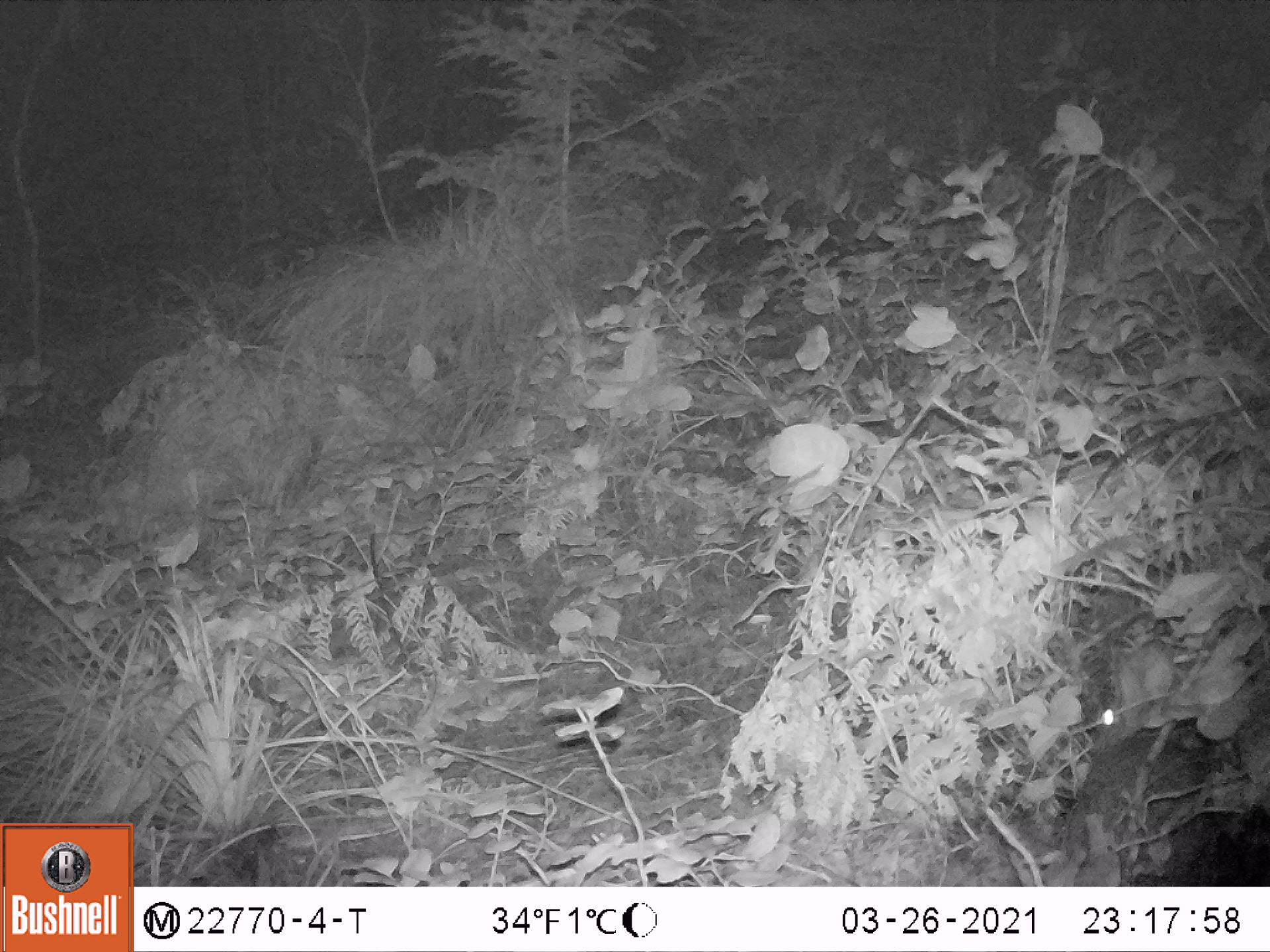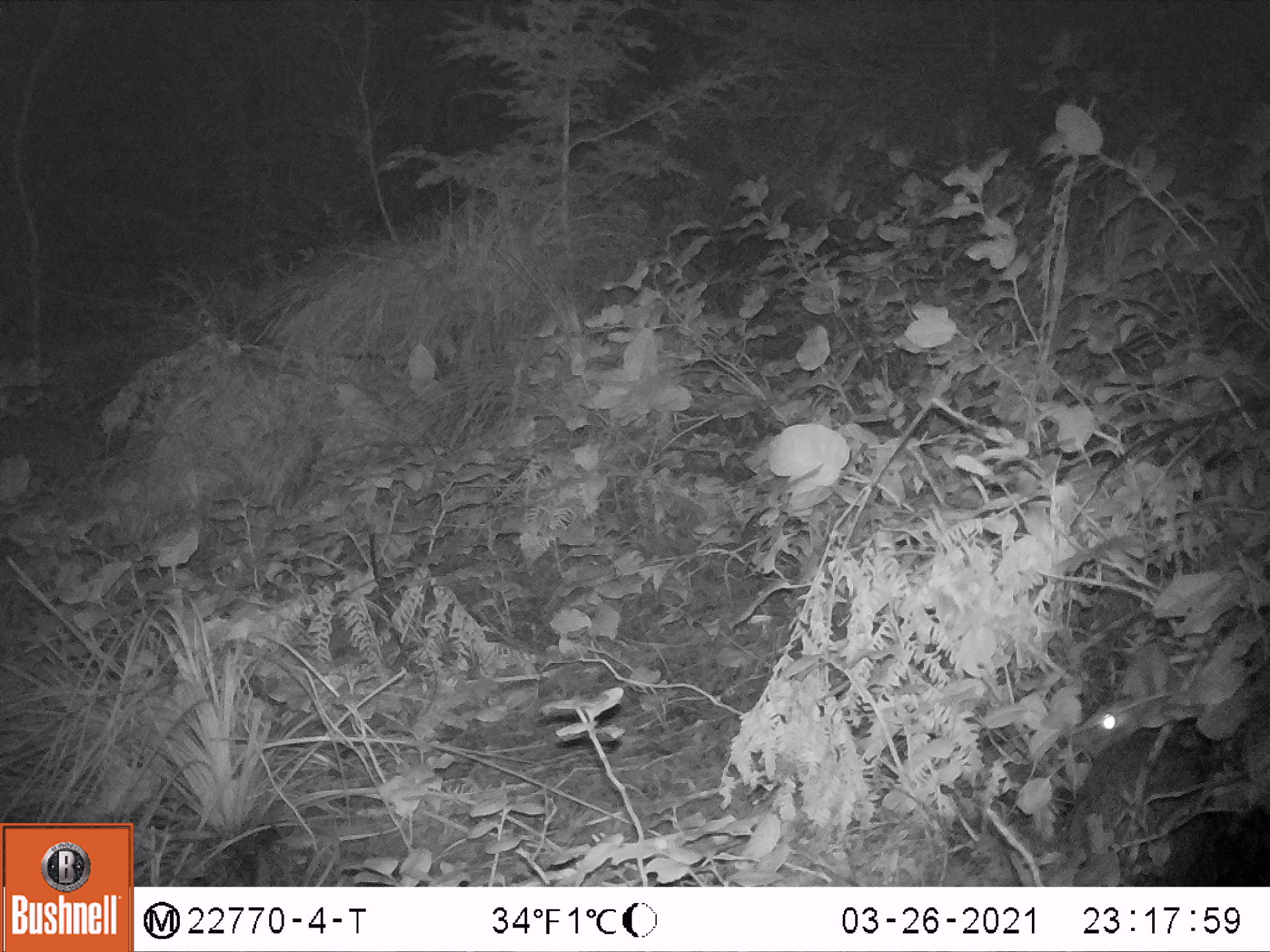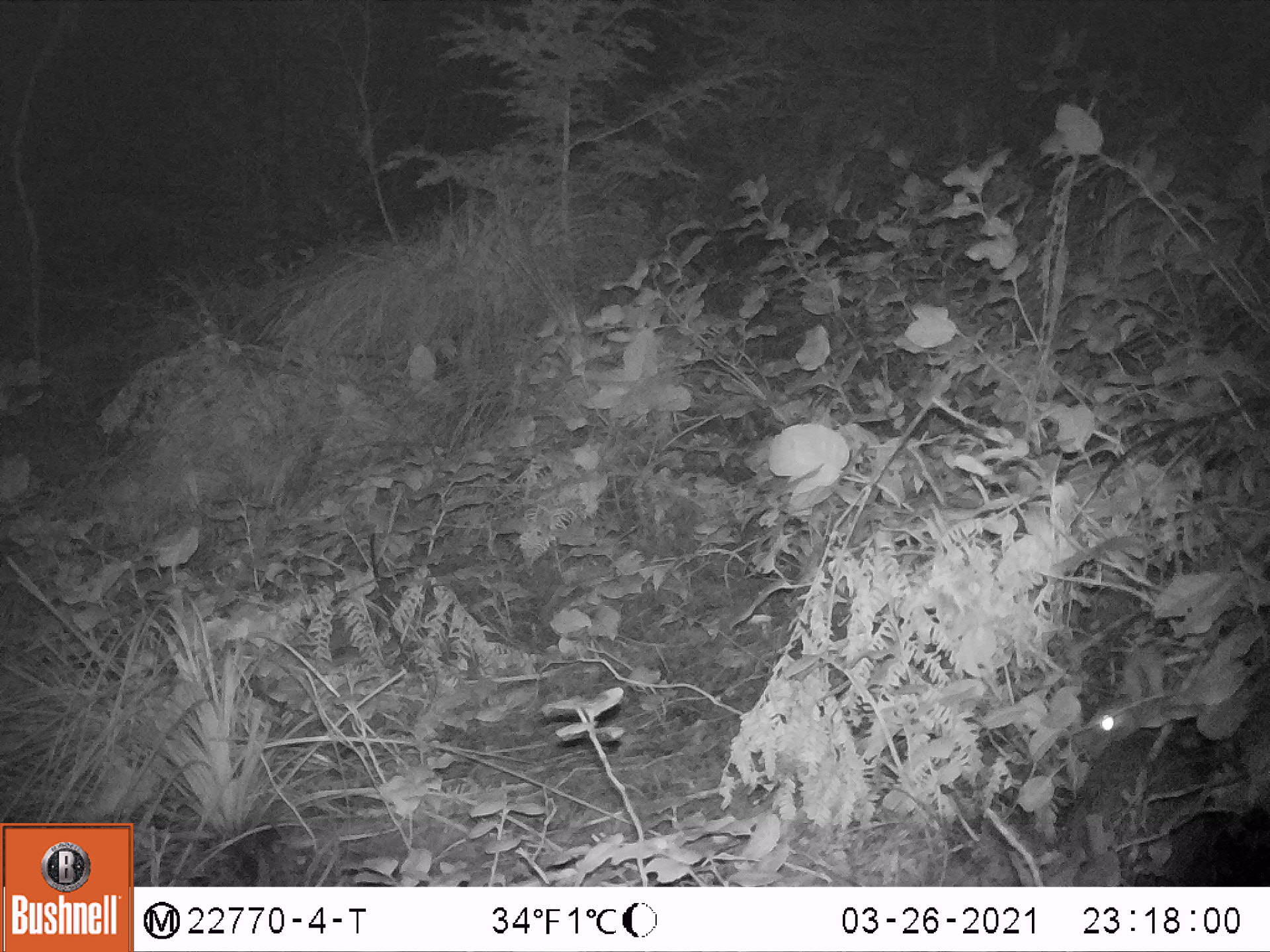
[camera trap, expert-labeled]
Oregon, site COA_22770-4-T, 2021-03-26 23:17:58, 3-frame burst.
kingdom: Animalia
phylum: Chordata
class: Mammalia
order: Lagomorpha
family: Leporidae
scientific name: Leporidae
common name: hares and rabbits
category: leporidae family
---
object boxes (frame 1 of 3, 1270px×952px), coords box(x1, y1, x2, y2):
leporidae family: box(1055, 637, 1212, 878)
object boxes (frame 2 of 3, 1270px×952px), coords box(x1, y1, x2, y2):
leporidae family: box(1059, 642, 1219, 880)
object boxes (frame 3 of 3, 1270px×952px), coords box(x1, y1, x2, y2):
leporidae family: box(1049, 643, 1219, 879)